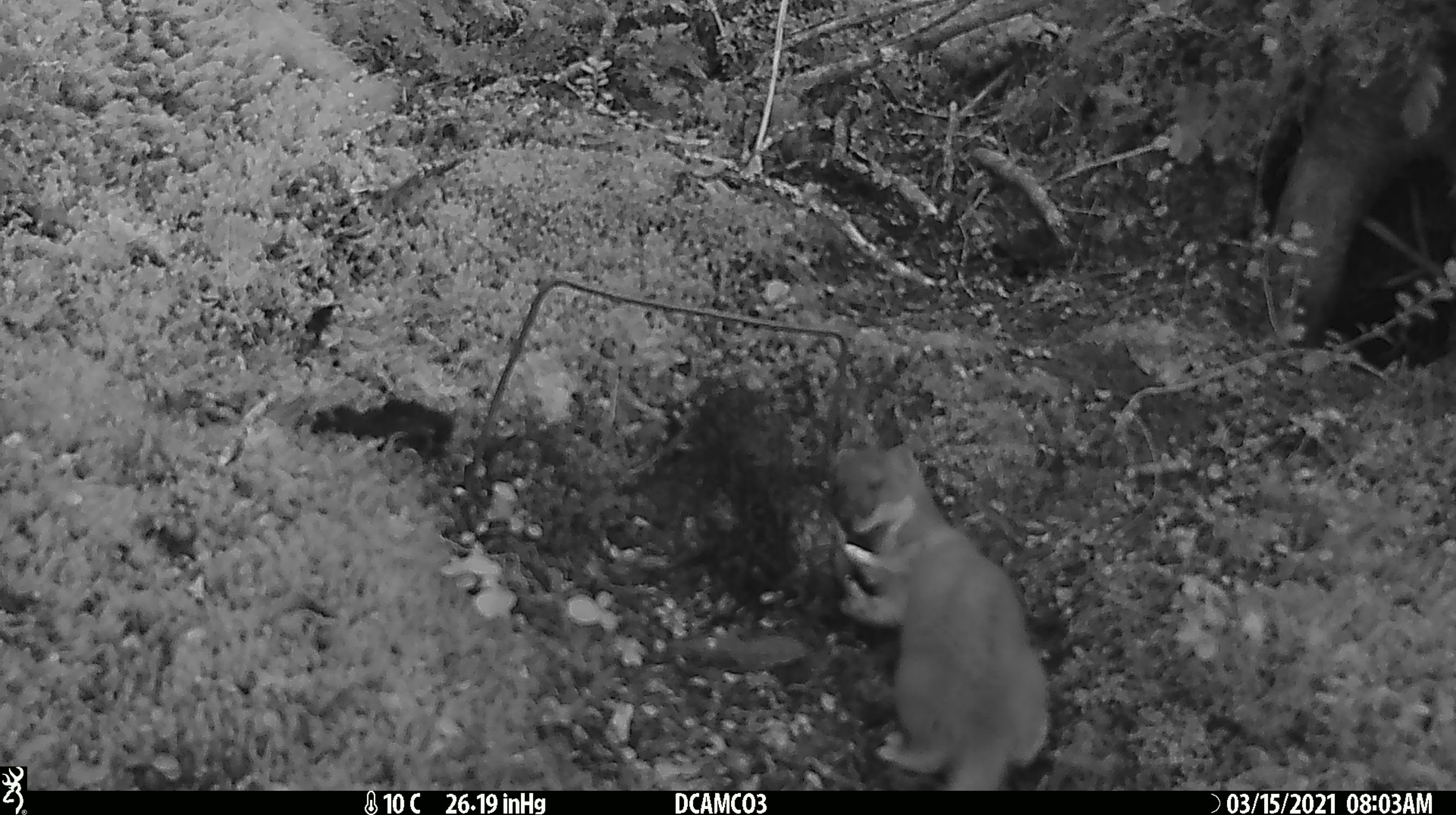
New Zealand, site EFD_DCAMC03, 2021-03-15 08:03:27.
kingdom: Animalia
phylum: Chordata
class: Mammalia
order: Carnivora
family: Mustelidae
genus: Mustela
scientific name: Mustela erminea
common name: stoat